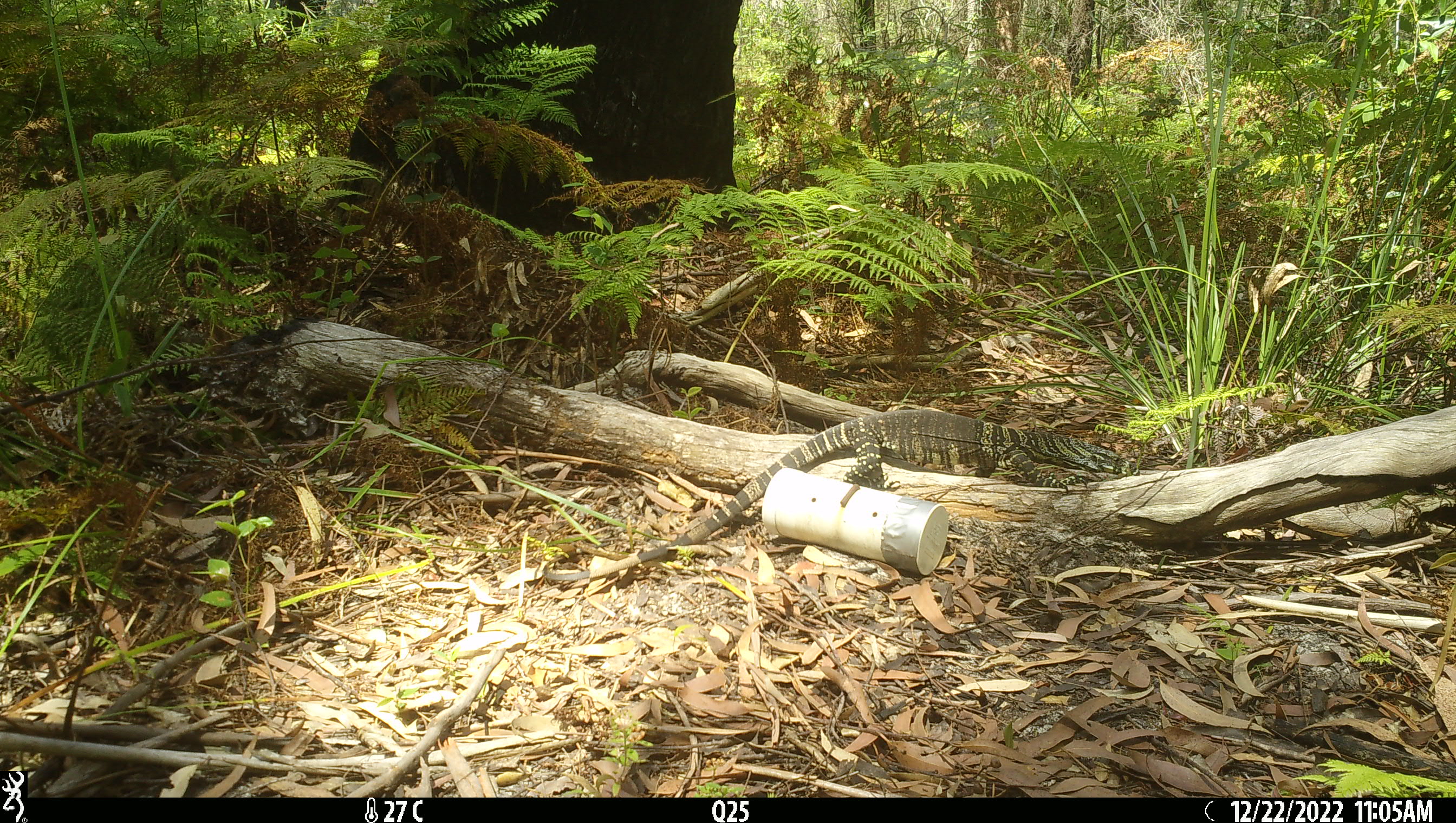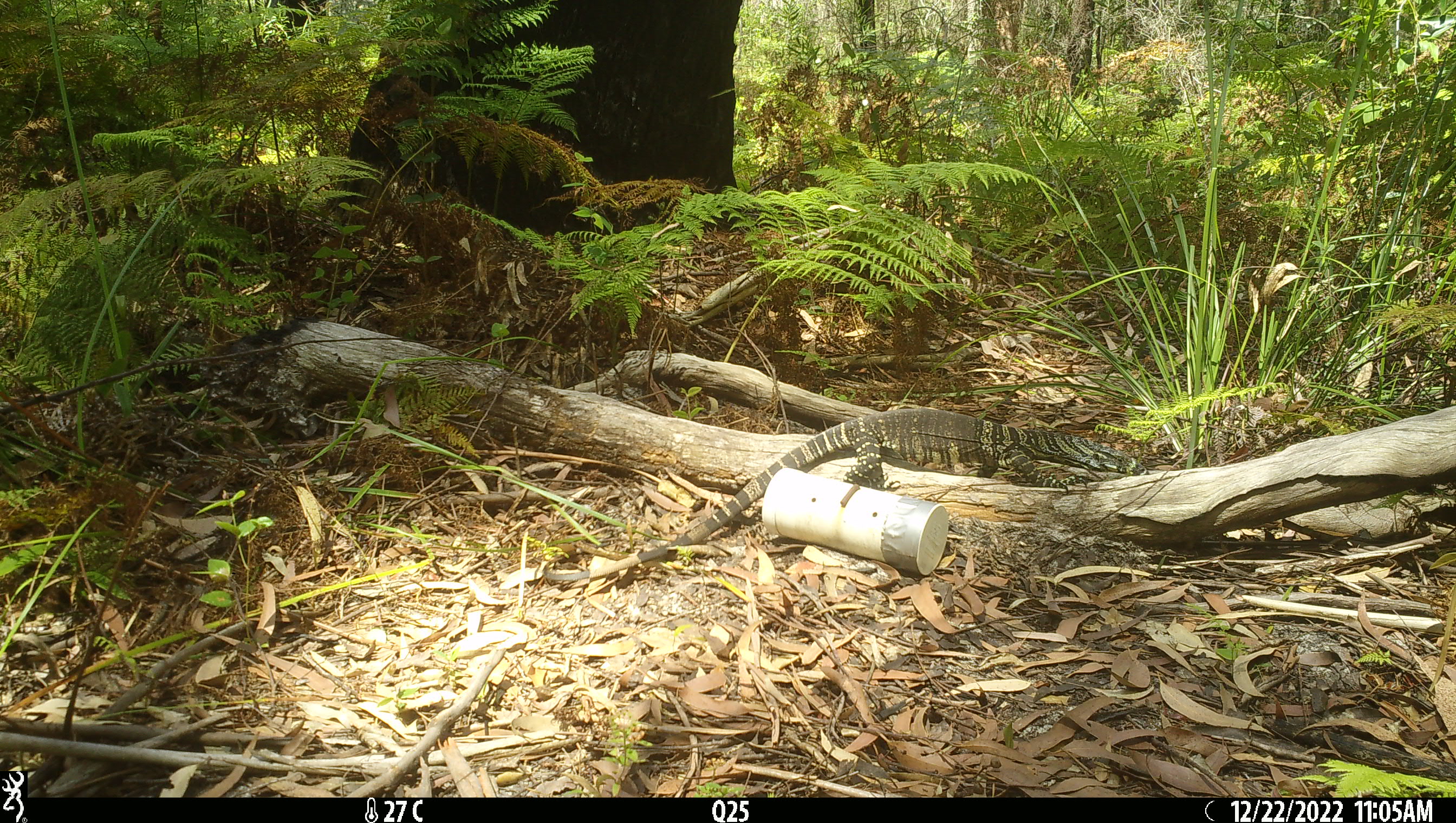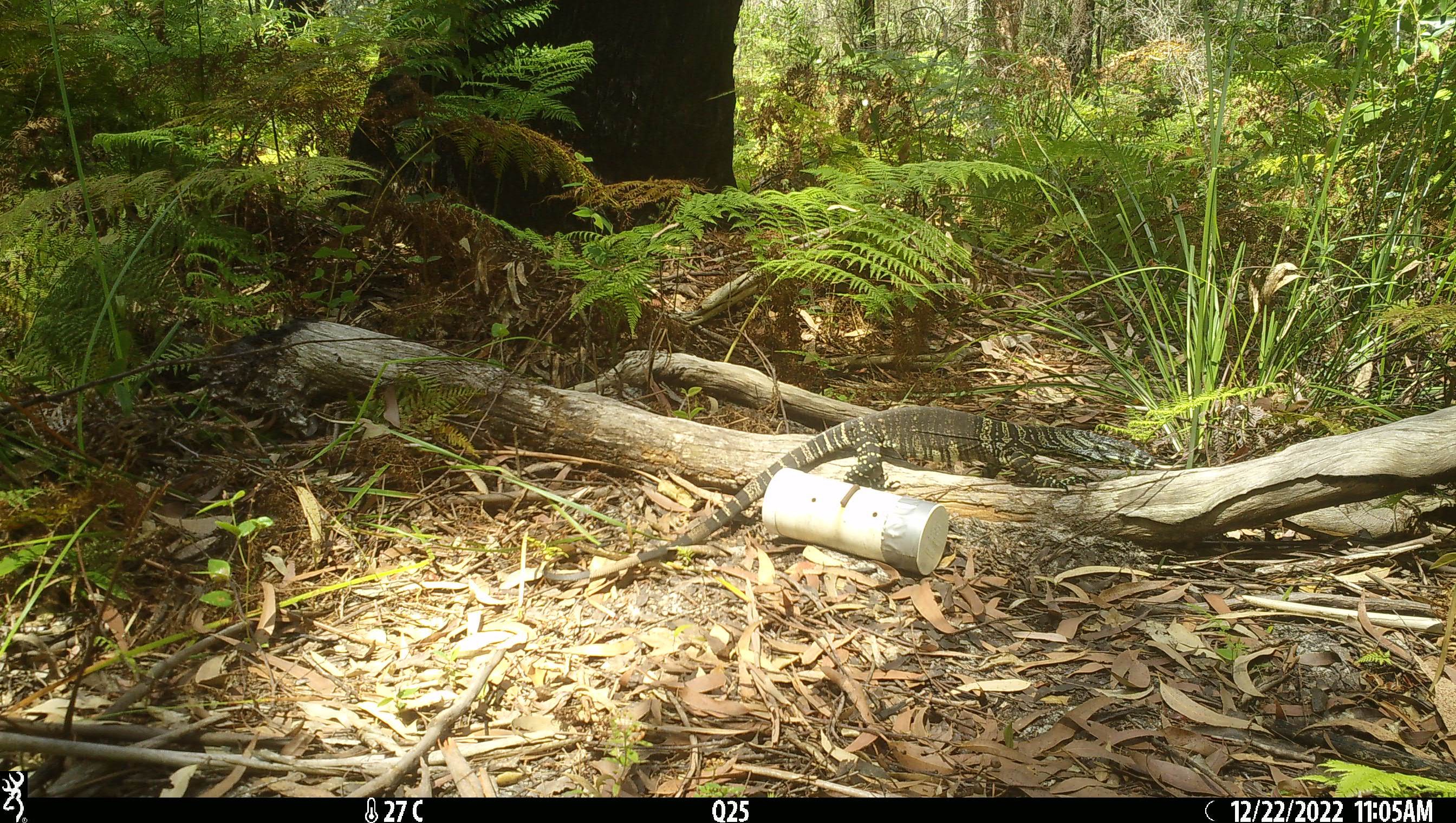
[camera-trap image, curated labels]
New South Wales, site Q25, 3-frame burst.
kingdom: Animalia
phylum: Chordata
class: Reptilia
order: Squamata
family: Varanidae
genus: Varanus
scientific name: Varanus varius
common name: lace monitor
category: goanna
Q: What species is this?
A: Goanna (lace monitor) (Varanus varius).